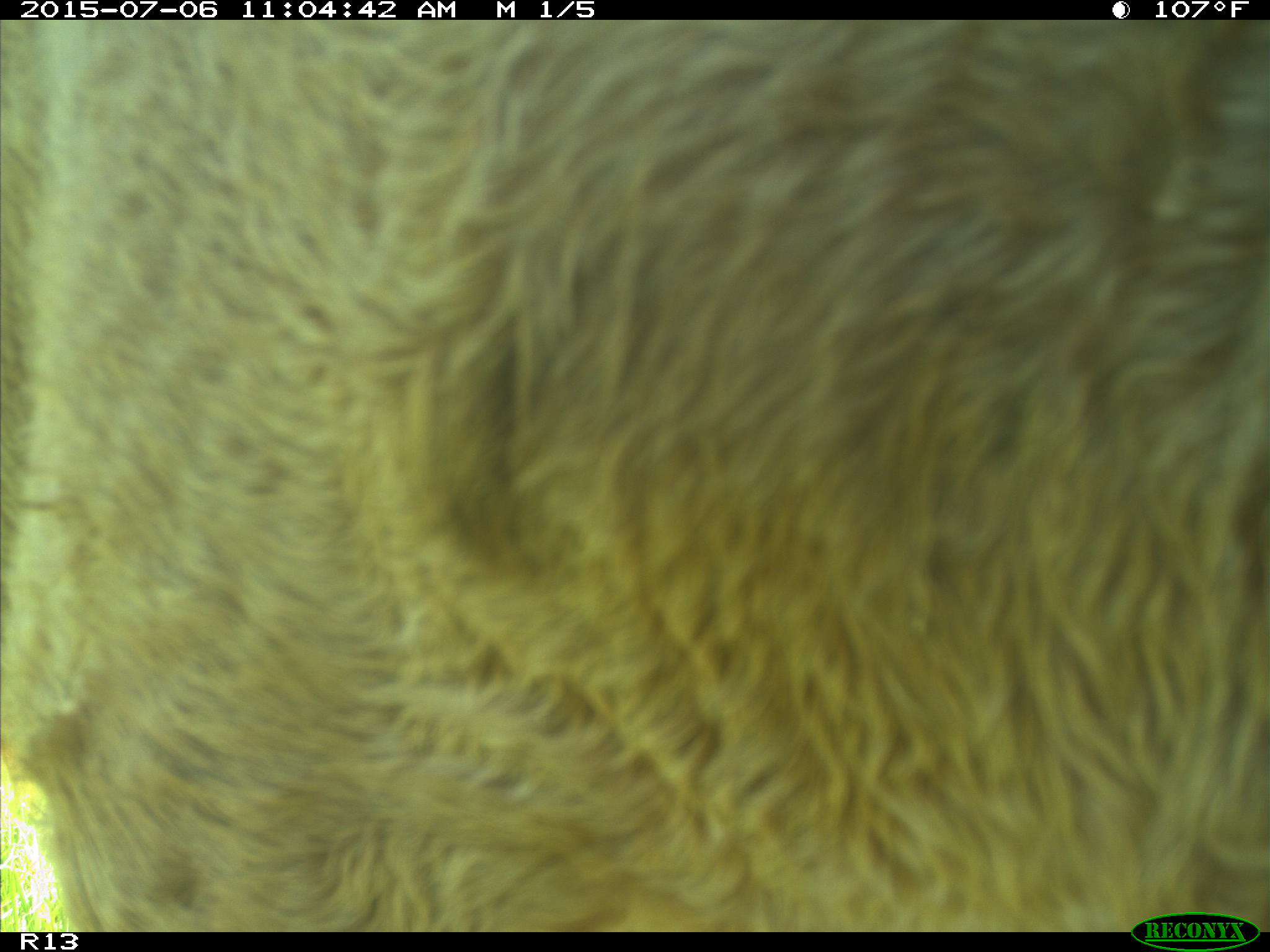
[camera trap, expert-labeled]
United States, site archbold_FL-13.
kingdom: Animalia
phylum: Chordata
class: Mammalia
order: Artiodactyla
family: Bovidae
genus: Bos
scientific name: Bos taurus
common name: domestic cow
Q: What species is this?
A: Bos taurus (domestic cow).